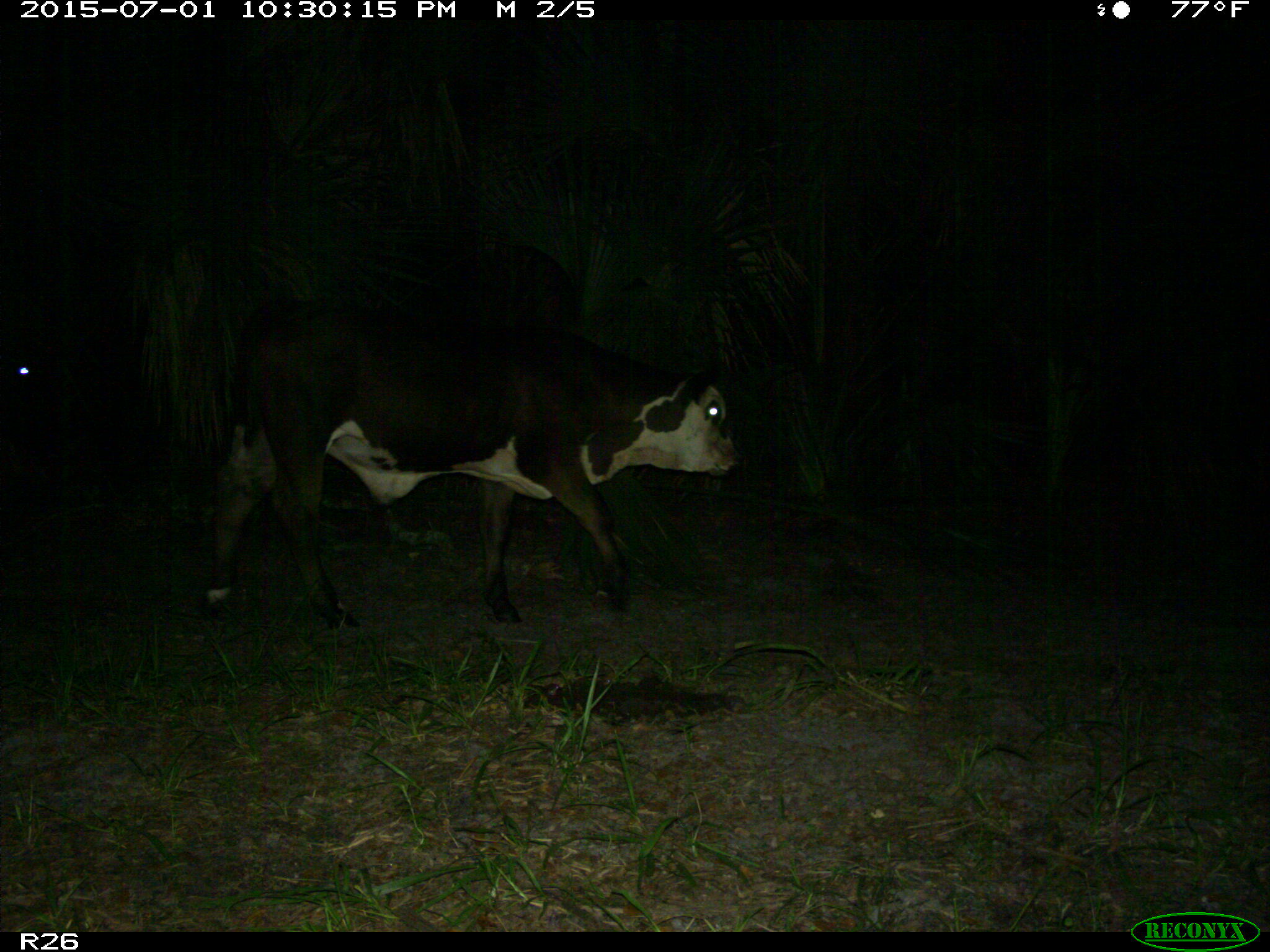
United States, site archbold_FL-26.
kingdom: Animalia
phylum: Chordata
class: Mammalia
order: Artiodactyla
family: Bovidae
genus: Bos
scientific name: Bos taurus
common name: domestic cow